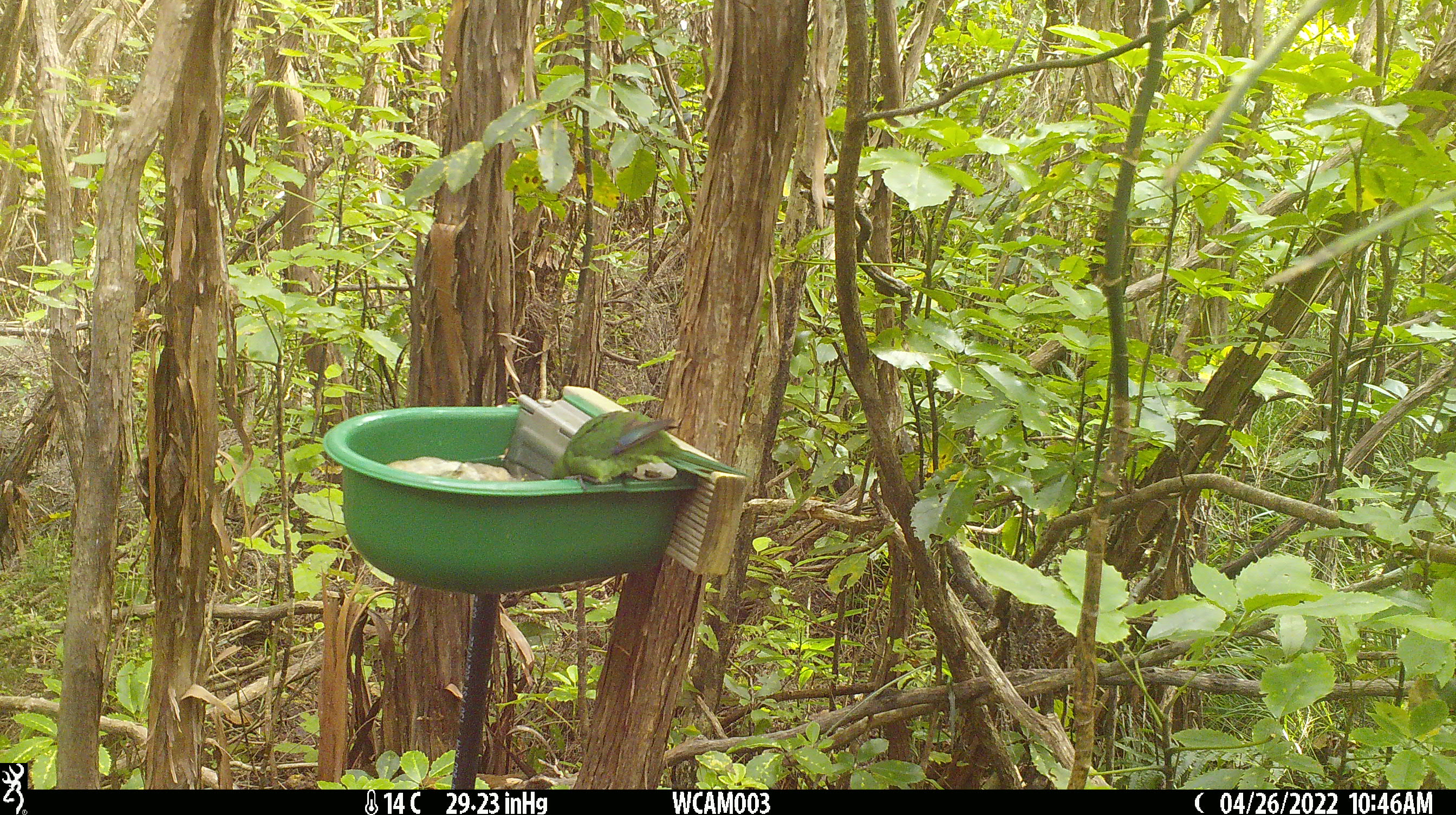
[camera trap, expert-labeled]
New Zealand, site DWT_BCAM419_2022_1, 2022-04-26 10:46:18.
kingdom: Animalia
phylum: Chordata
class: Aves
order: Psittaciformes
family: Psittaculidae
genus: Cyanoramphus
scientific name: Cyanoramphus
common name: parakeet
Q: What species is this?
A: Parakeet (Cyanoramphus).